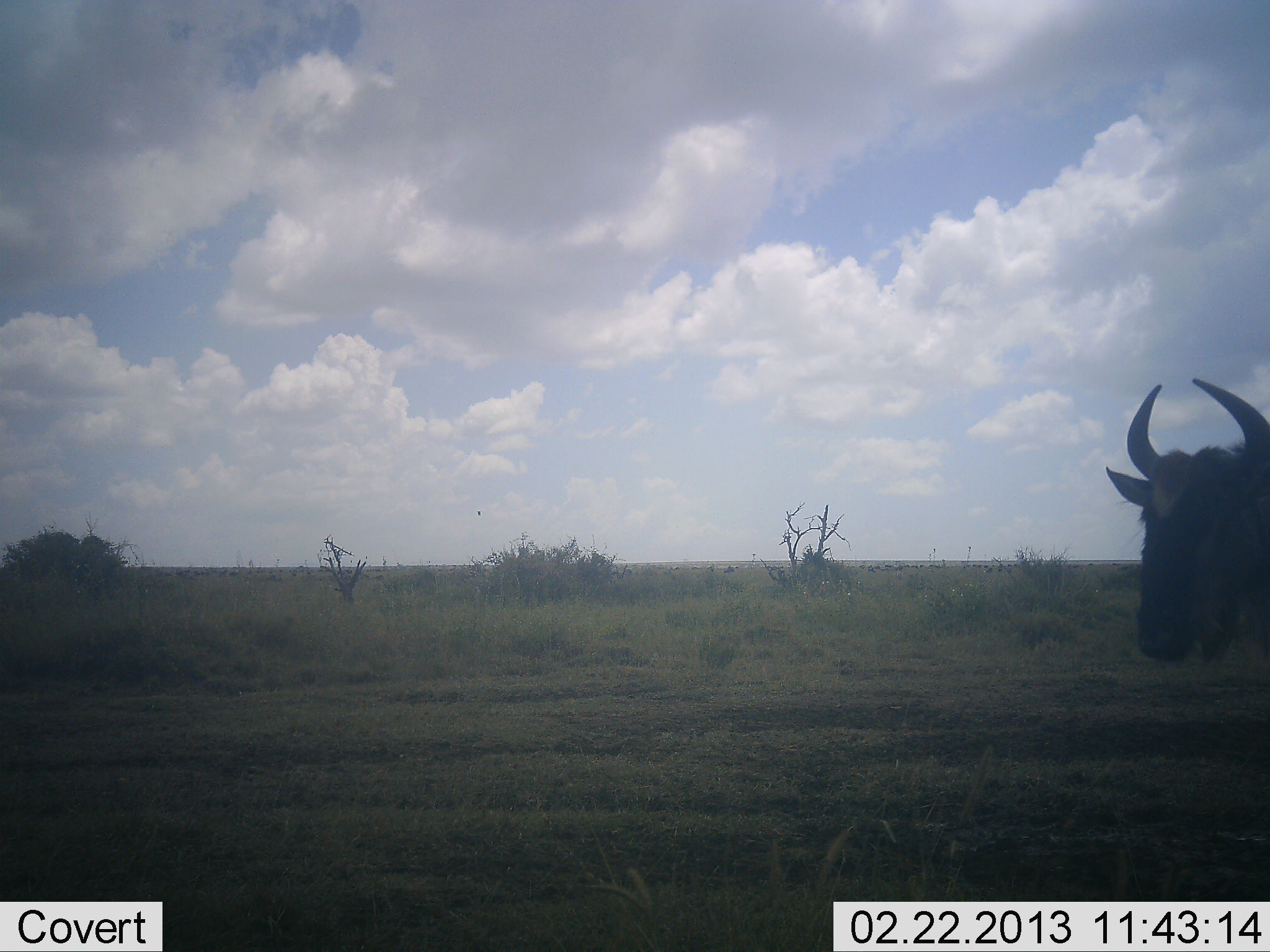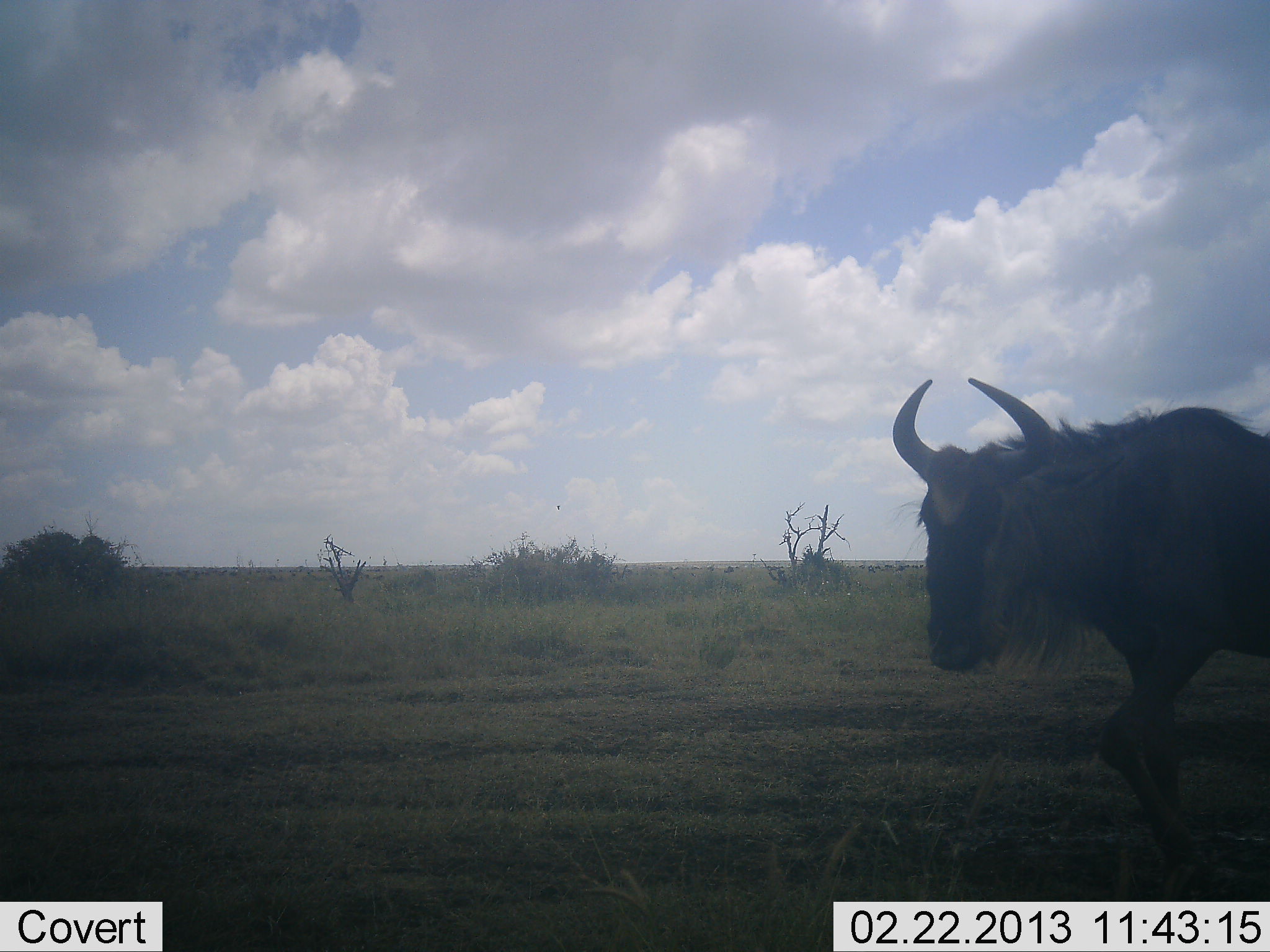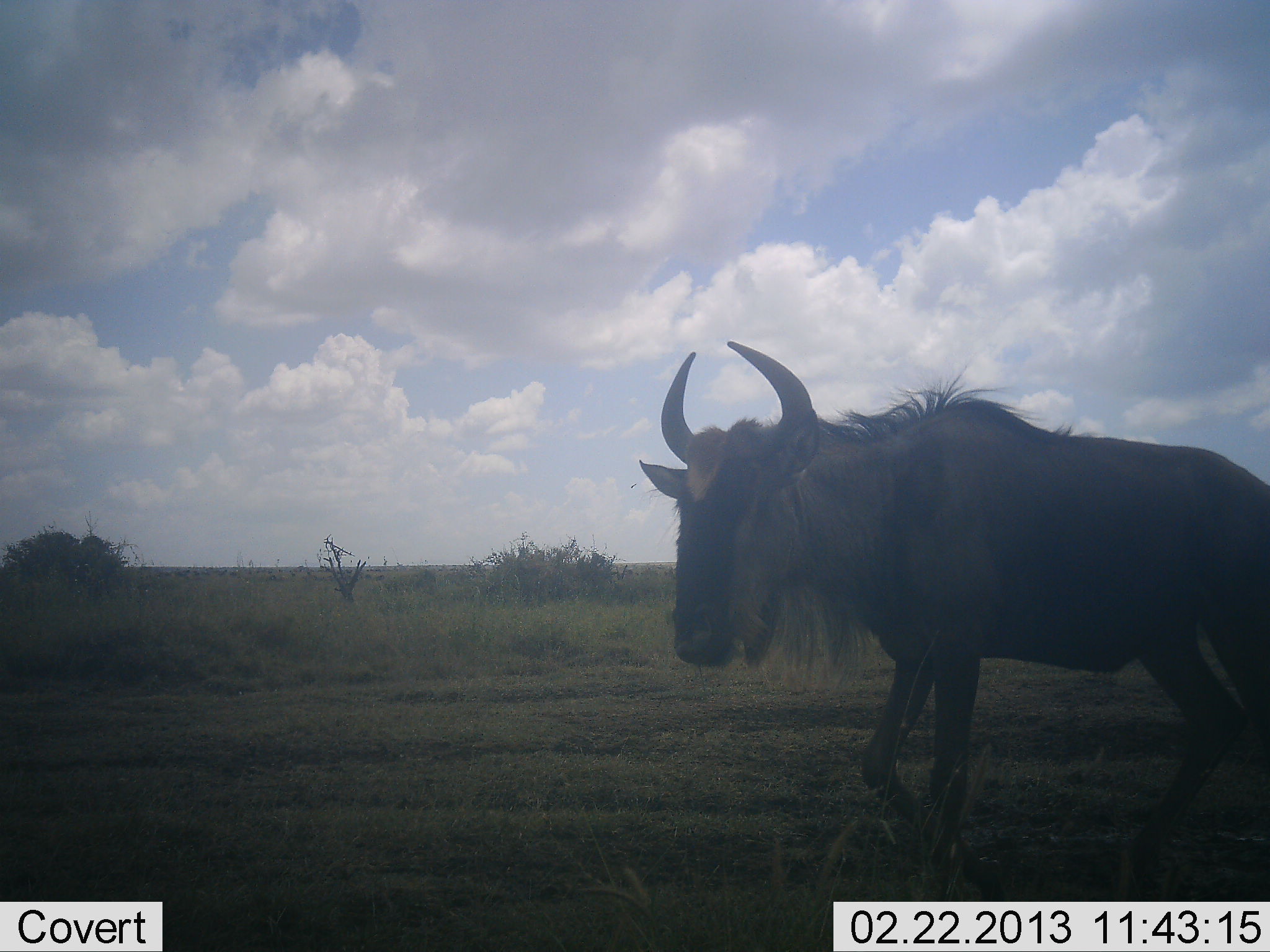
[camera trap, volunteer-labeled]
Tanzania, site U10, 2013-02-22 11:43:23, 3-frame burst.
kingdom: Animalia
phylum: Chordata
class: Mammalia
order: Artiodactyla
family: Bovidae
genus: Connochaetes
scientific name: Connochaetes taurinus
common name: blue wildebeest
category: wildebeest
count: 1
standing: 0%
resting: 0%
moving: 100%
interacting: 0%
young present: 0%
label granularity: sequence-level